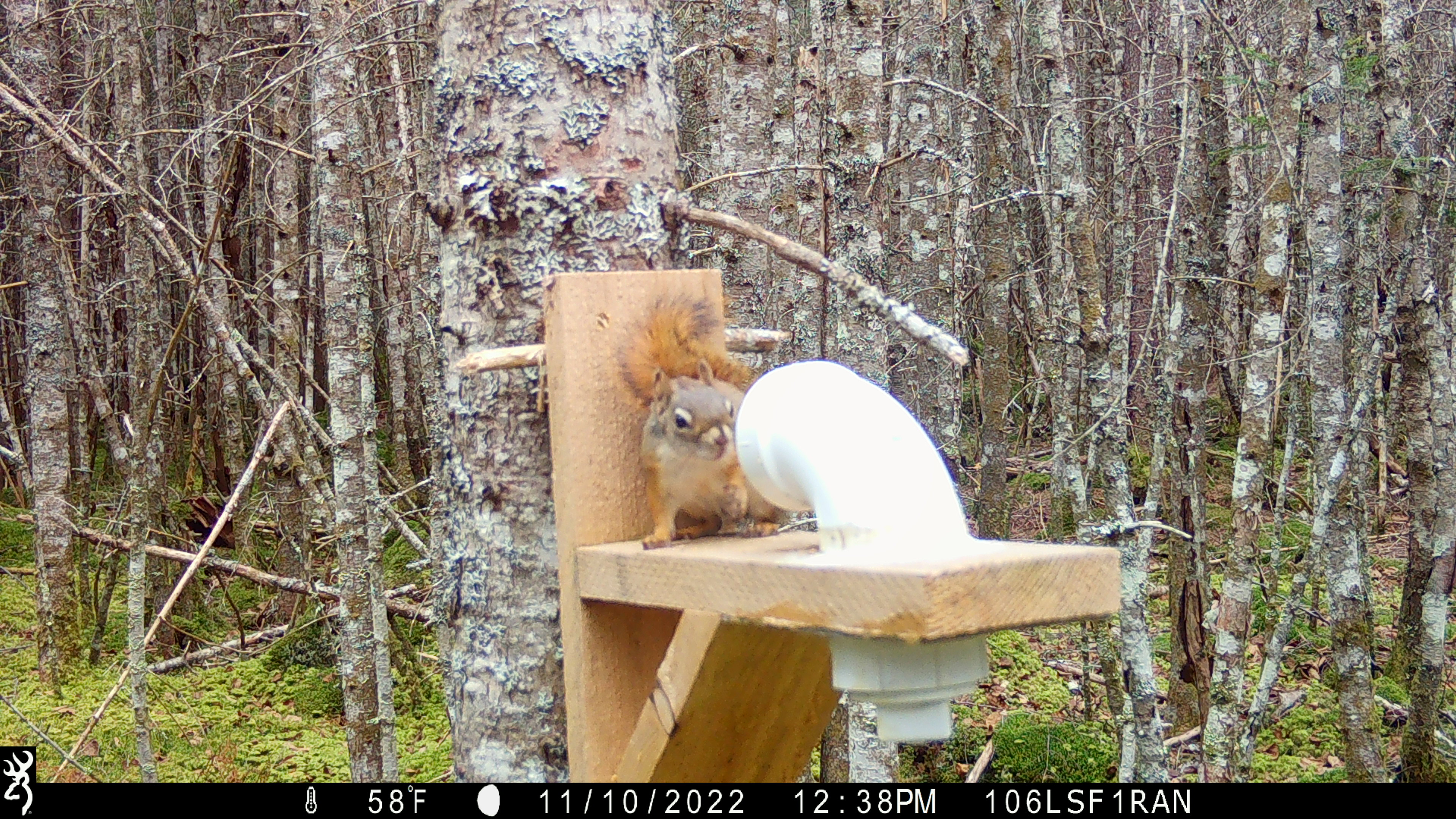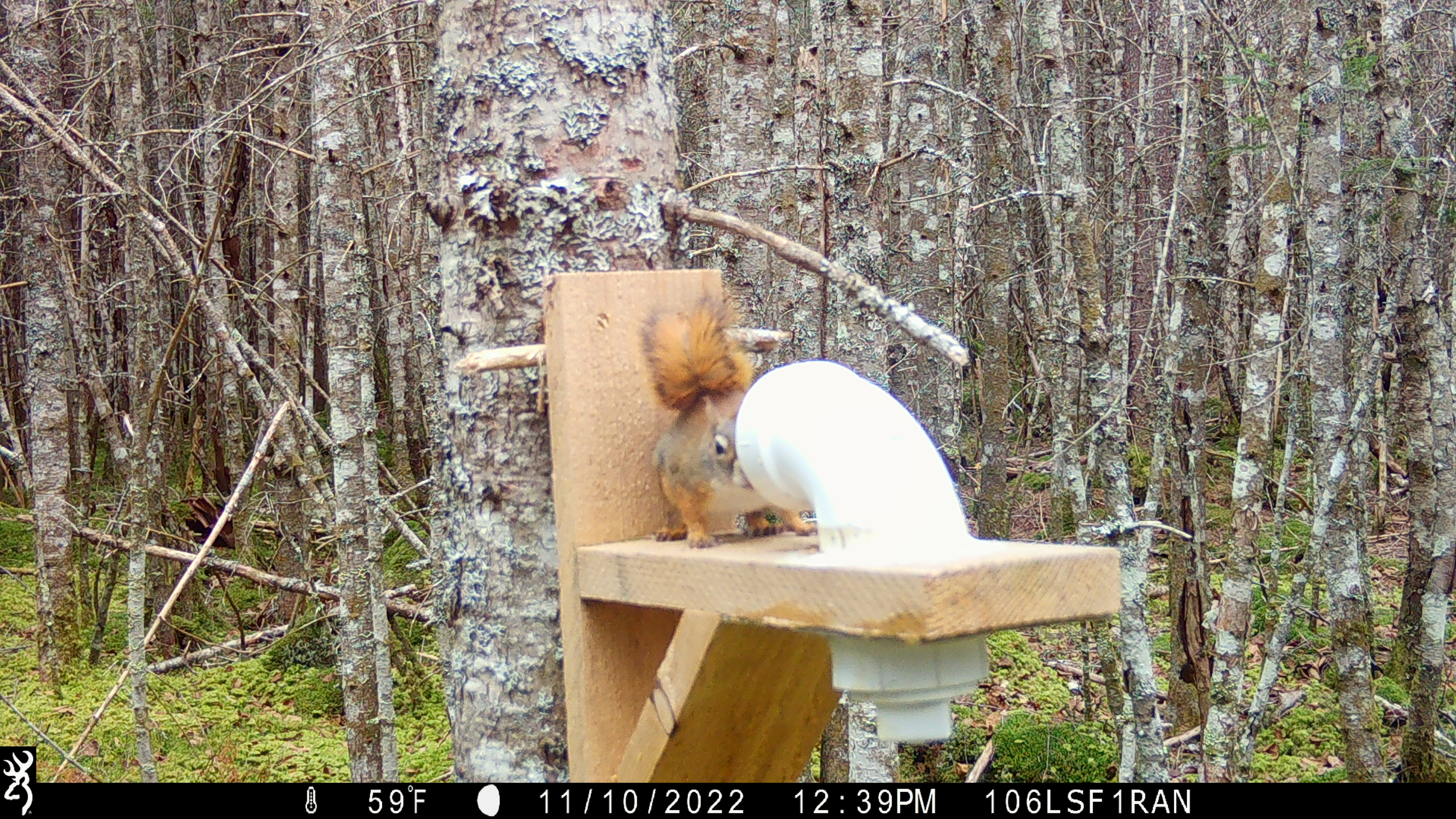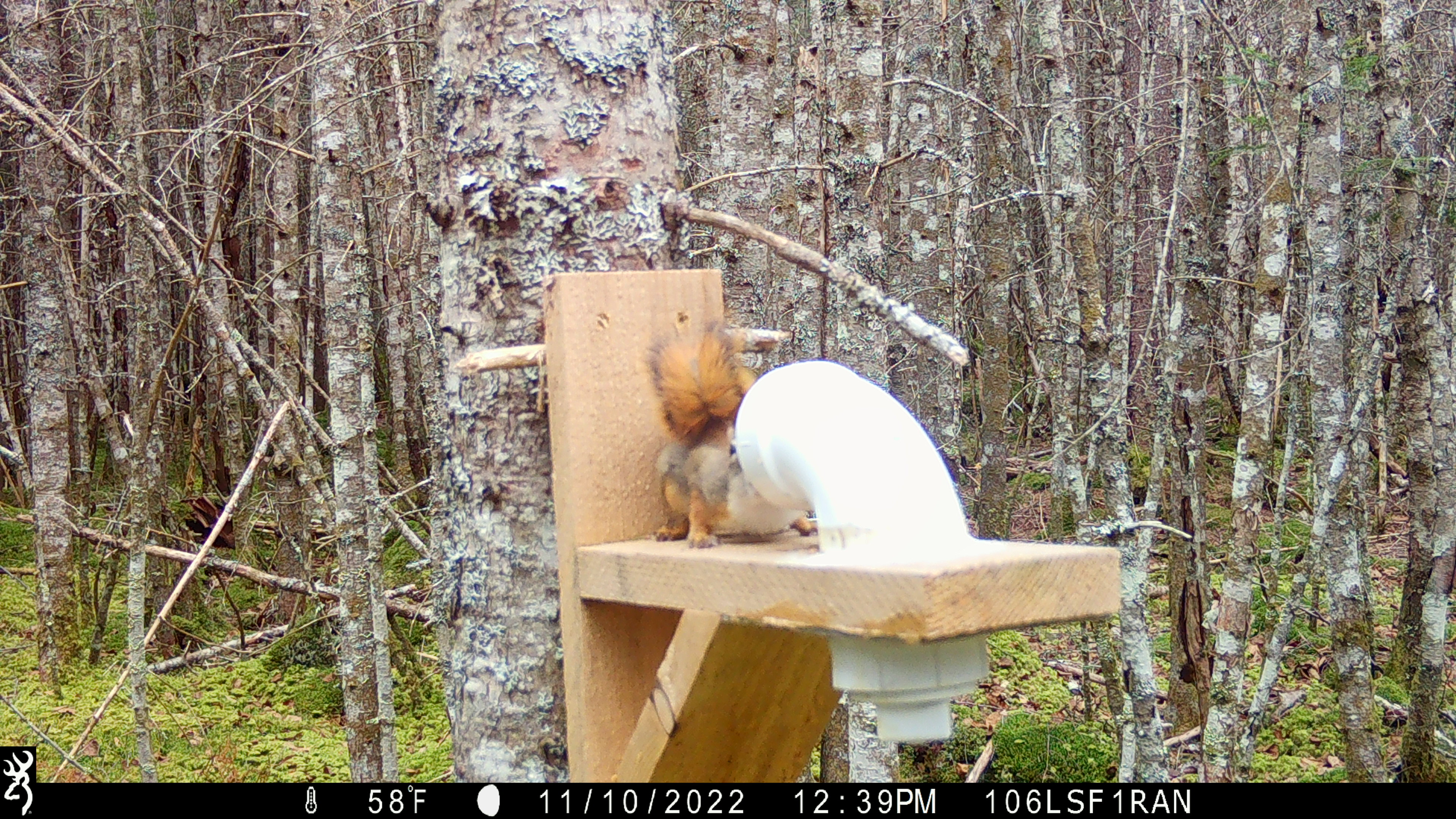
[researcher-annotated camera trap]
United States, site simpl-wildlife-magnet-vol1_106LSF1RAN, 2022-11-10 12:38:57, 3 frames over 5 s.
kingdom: Animalia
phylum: Chordata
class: Mammalia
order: Rodentia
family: Sciuridae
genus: Tamiasciurus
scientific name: Tamiasciurus hudsonicus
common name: red squirrel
Red squirrel (Tamiasciurus hudsonicus).